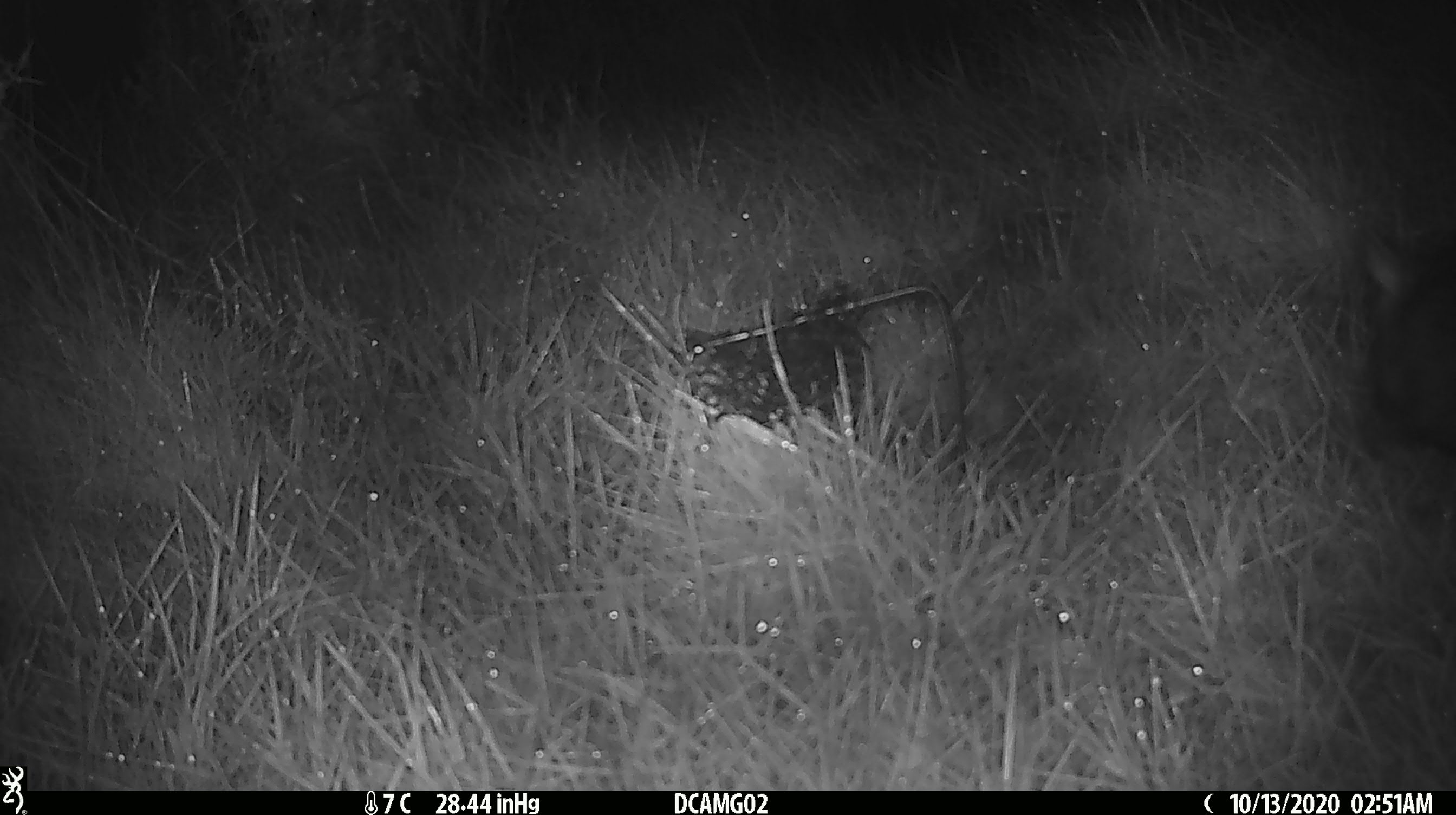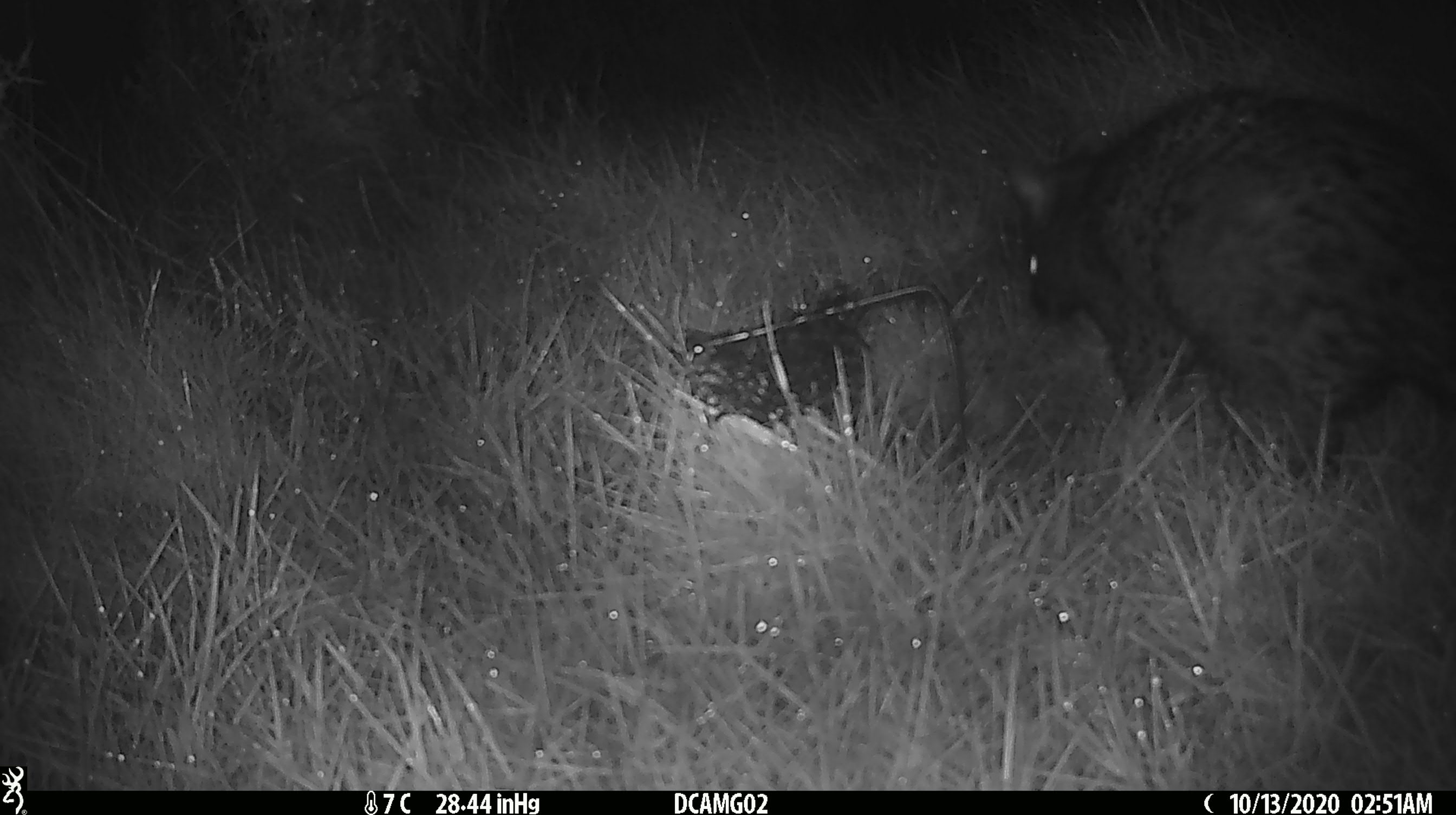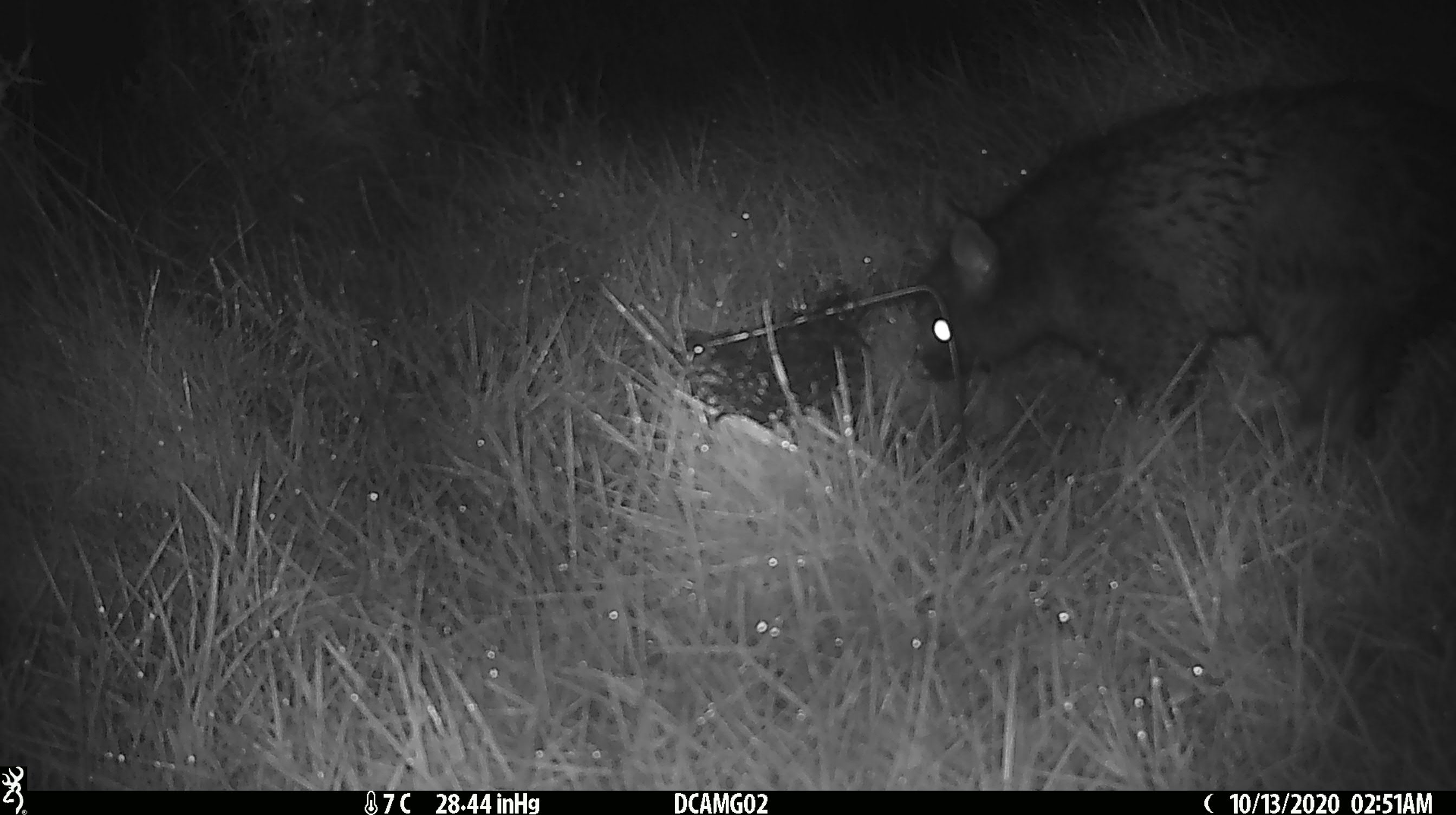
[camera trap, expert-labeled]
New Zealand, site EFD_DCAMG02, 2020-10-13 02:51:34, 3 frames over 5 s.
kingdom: Animalia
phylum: Chordata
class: Mammalia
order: Diprotodontia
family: Phalangeridae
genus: Trichosurus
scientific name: Trichosurus vulpecula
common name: common brushtail possum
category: possum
Possum (common brushtail possum) (Trichosurus vulpecula).